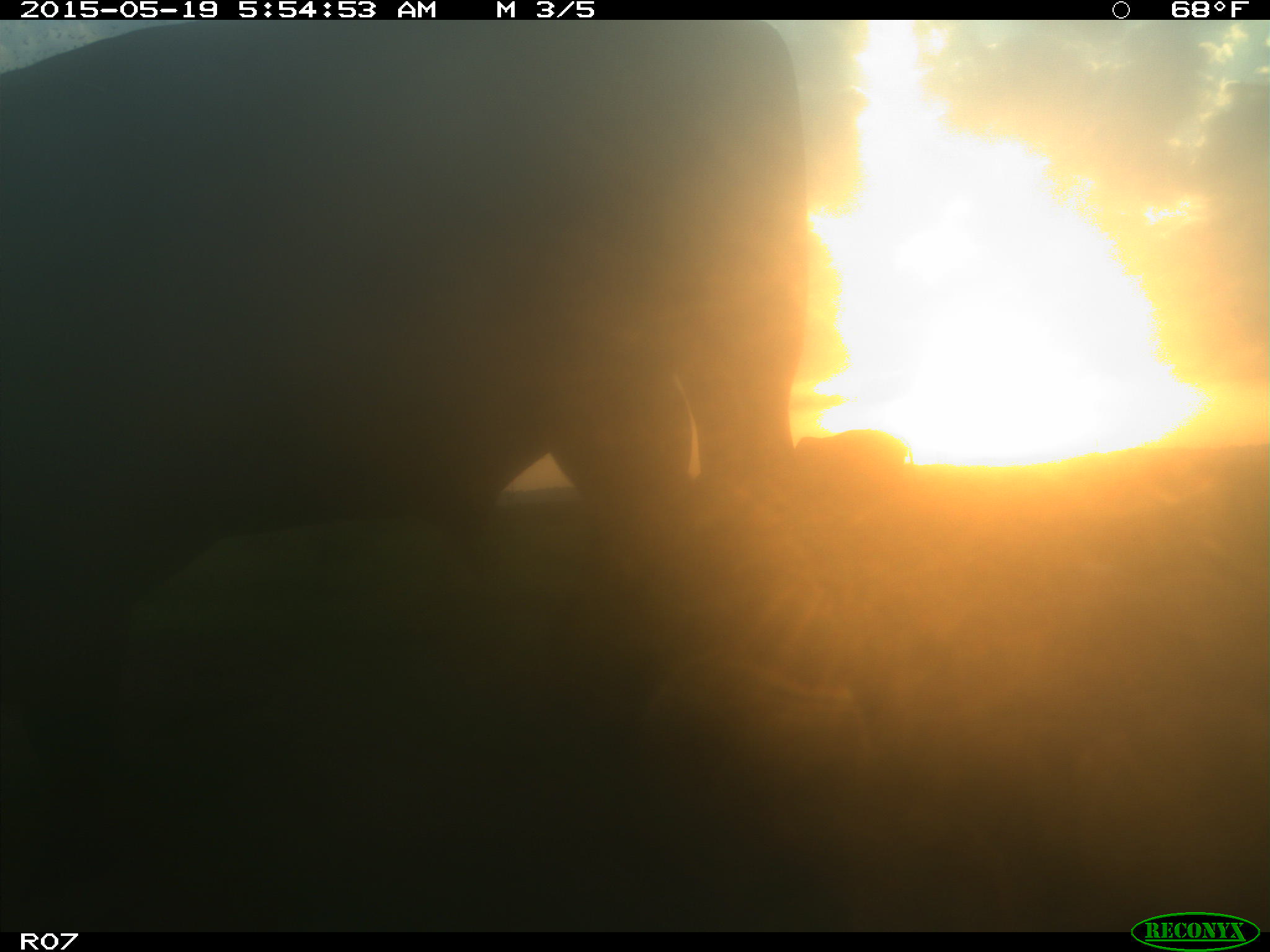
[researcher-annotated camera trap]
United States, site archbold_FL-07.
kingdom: Animalia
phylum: Chordata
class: Mammalia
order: Artiodactyla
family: Bovidae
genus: Bos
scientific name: Bos taurus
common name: domestic cow